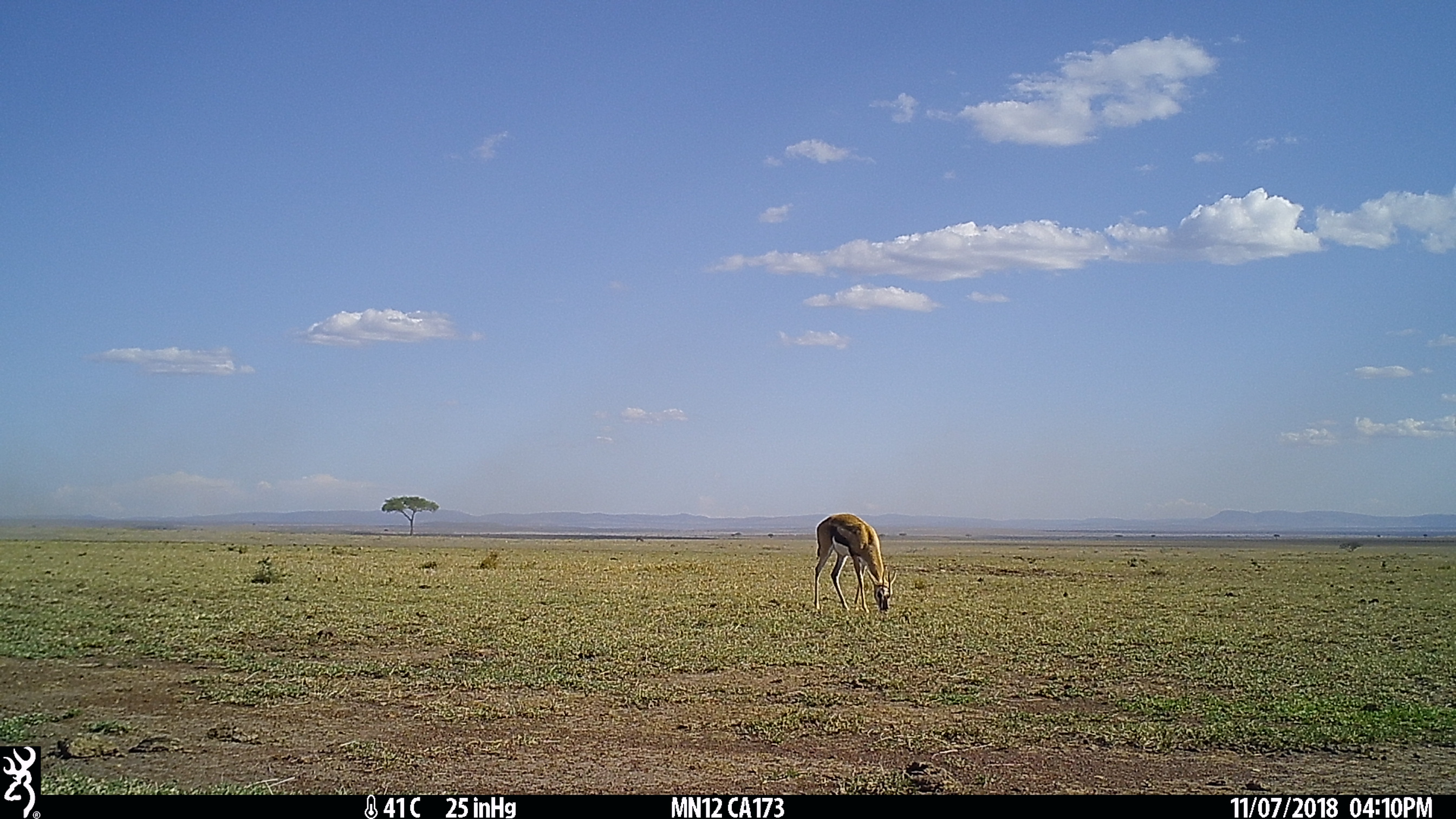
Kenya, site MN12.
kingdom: Animalia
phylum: Chordata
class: Mammalia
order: Artiodactyla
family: Bovidae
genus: Eudorcas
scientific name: Eudorcas thomsonii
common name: thomon's gazelle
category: gazelle thomsons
Gazelle thomsons (thomon's gazelle) (Eudorcas thomsonii).